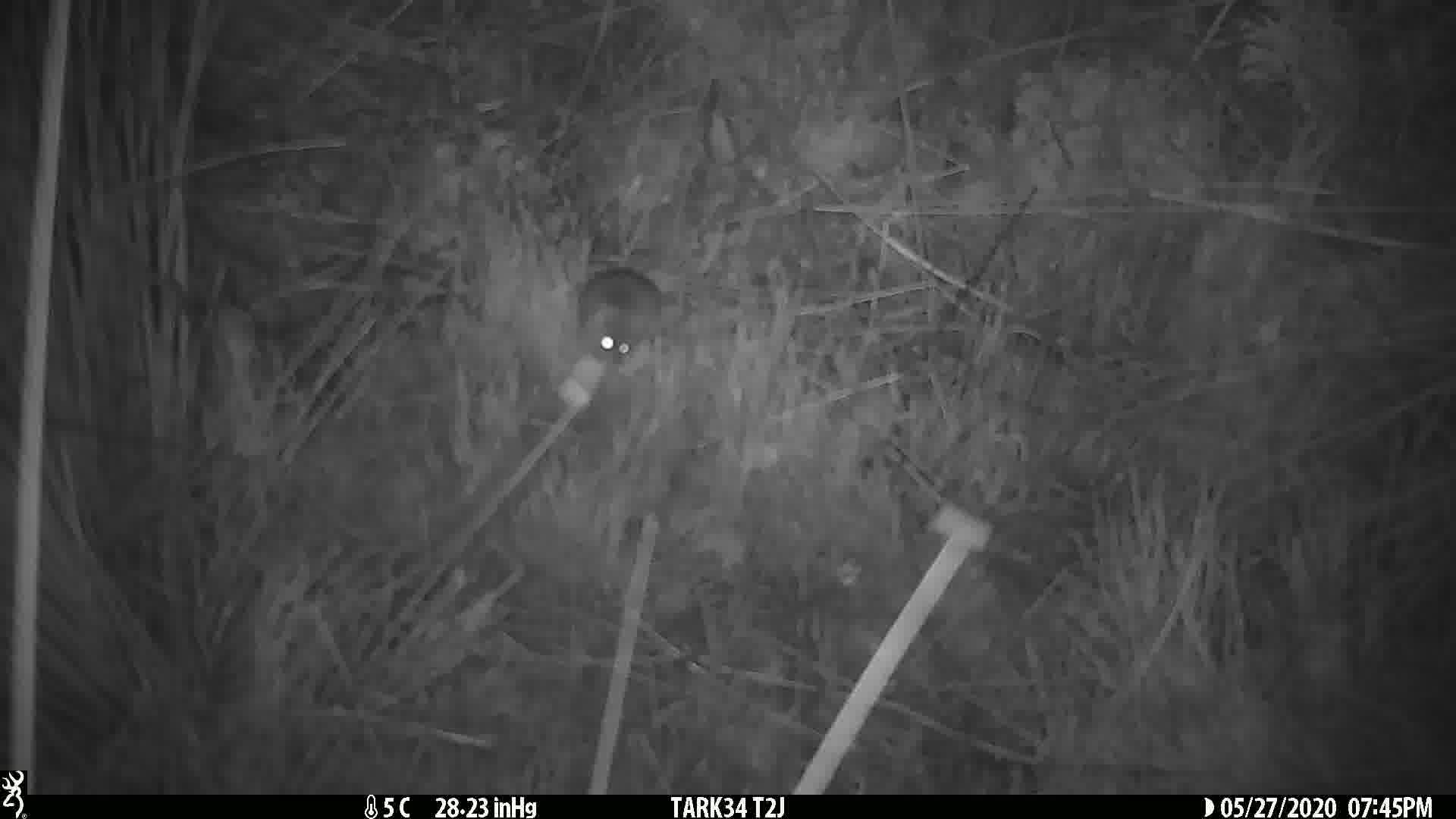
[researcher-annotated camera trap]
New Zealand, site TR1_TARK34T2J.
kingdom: Animalia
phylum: Chordata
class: Mammalia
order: Rodentia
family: Muridae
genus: Mus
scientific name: Mus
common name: mouse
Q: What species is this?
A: Mouse (Mus).